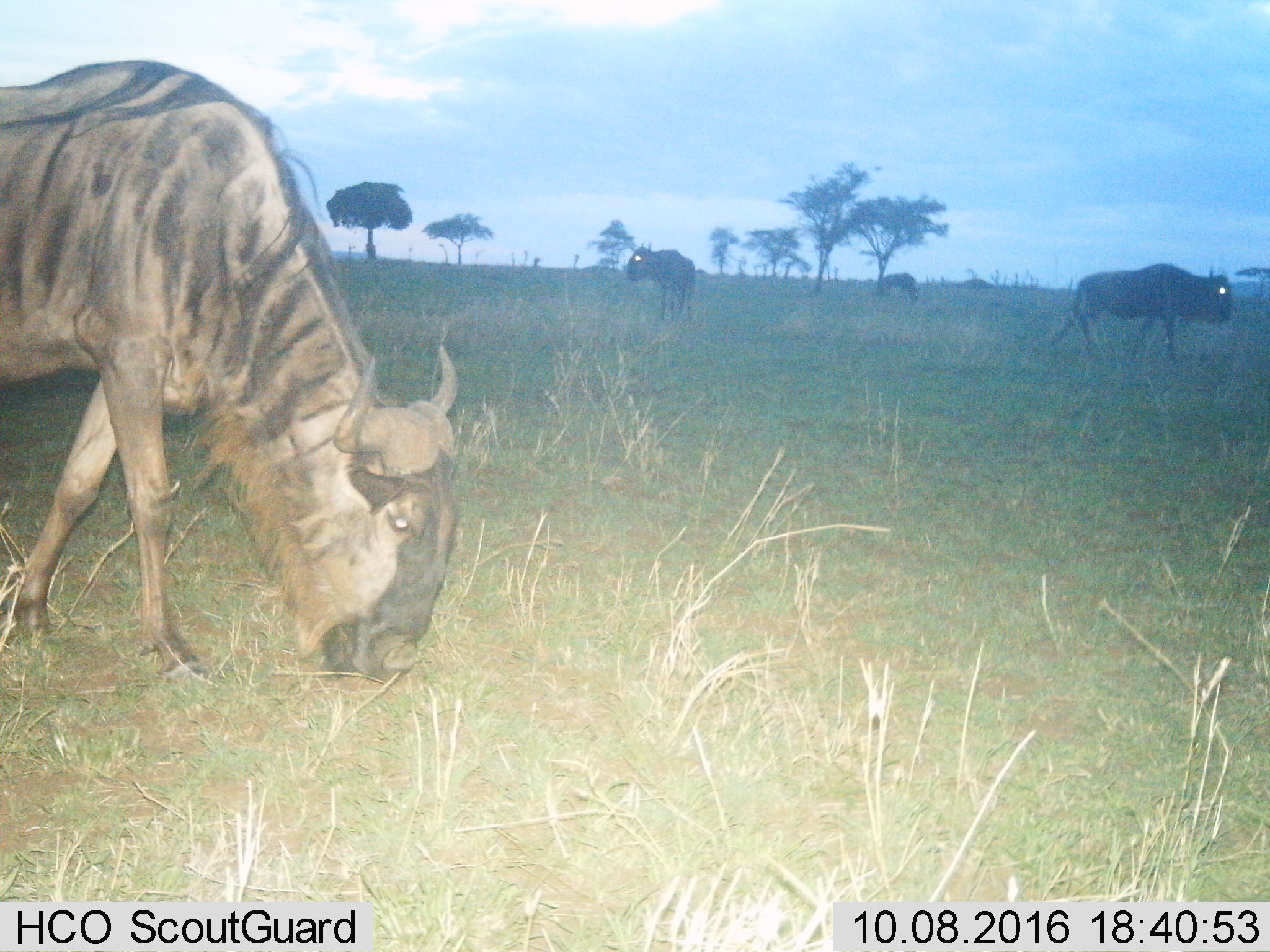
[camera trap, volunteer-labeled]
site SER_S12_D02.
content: unidentified animal